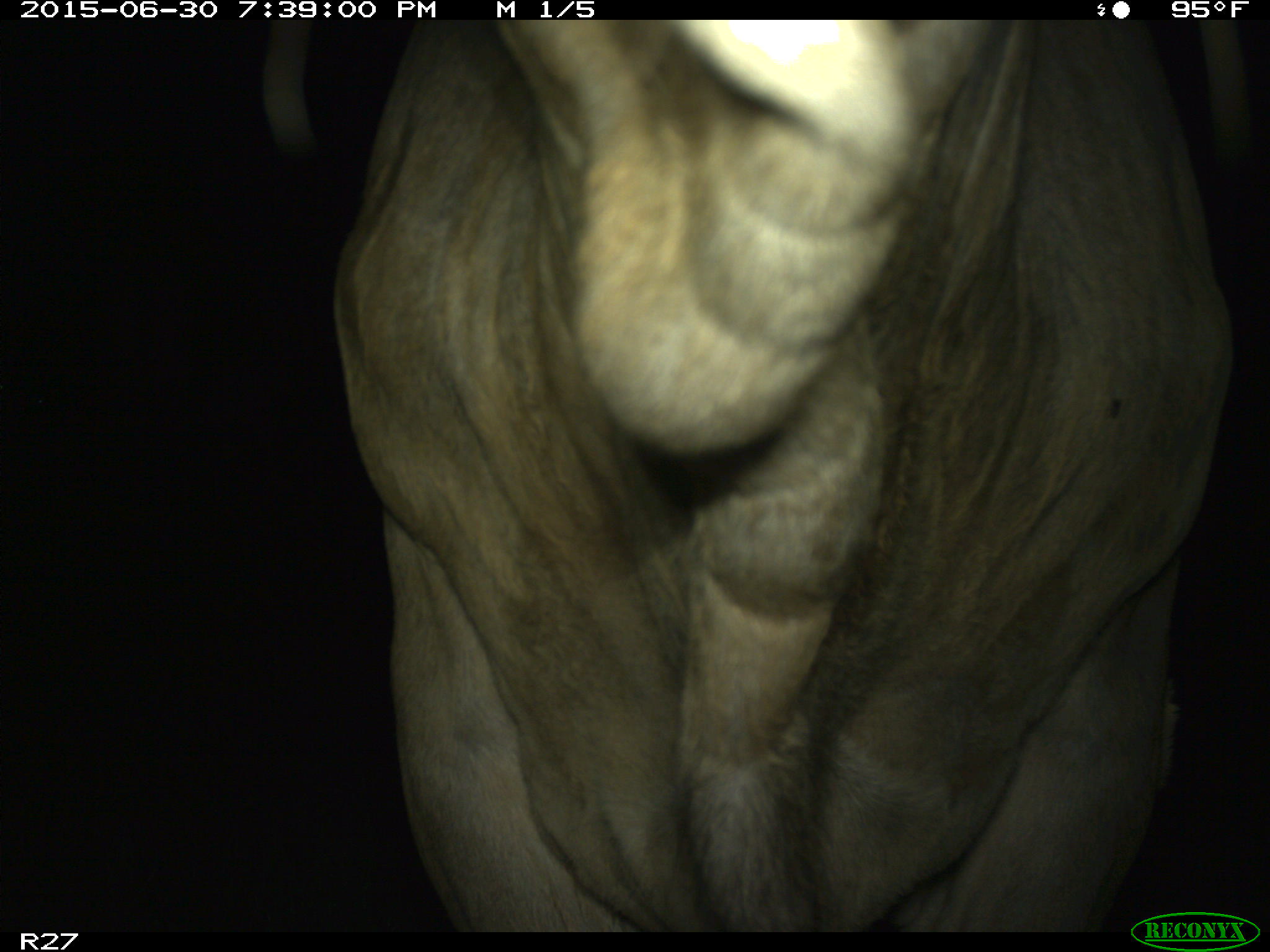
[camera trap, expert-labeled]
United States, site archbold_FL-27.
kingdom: Animalia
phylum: Chordata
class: Mammalia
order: Artiodactyla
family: Bovidae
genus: Bos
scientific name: Bos taurus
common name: domestic cow